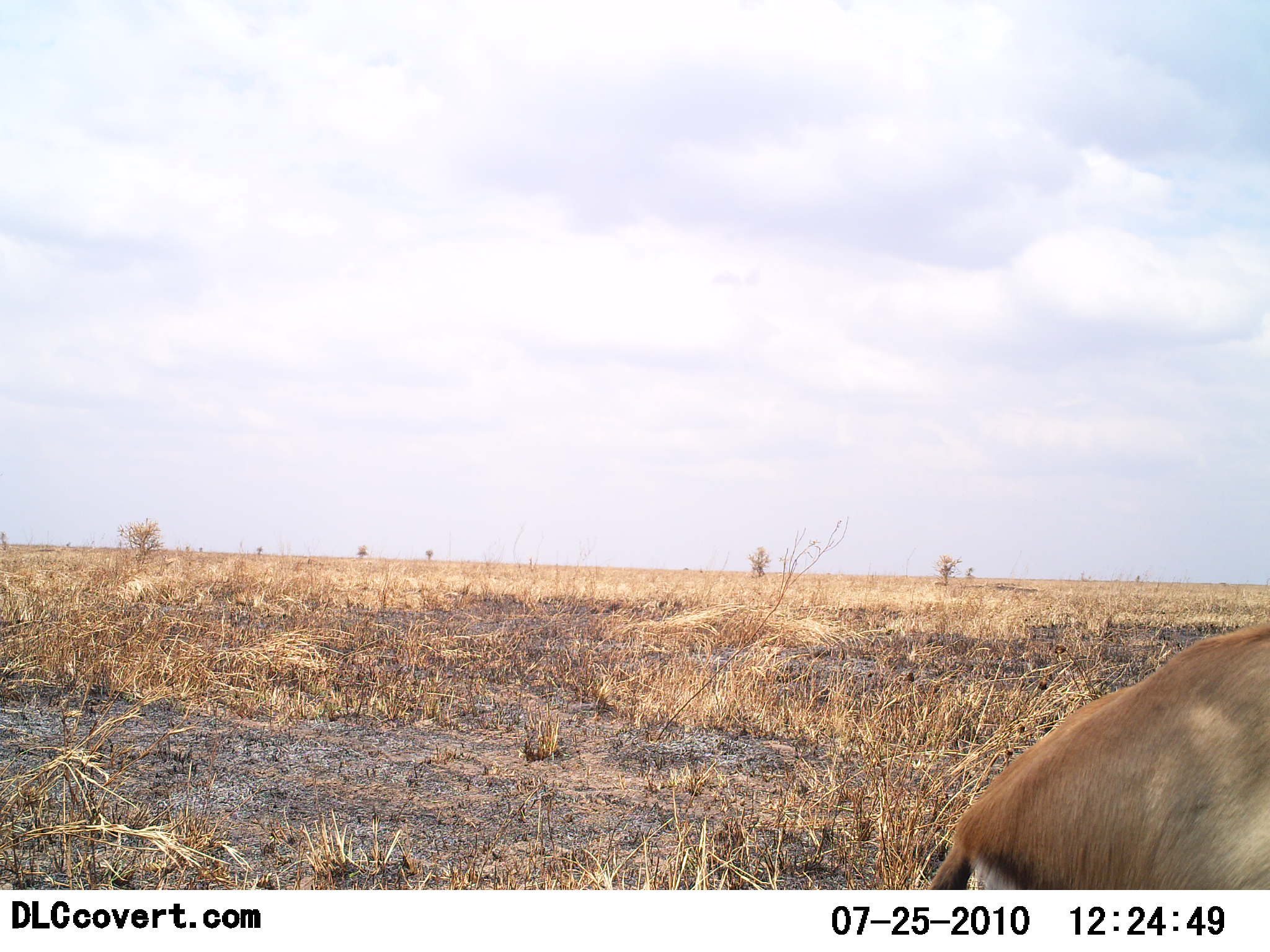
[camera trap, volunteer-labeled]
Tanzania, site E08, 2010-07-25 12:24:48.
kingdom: Animalia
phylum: Chordata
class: Mammalia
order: Artiodactyla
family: Bovidae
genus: Eudorcas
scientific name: Eudorcas thomsonii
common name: thomson's gazelle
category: gazellethomsons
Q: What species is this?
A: Gazellethomsons (thomson's gazelle) (Eudorcas thomsonii).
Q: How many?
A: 1.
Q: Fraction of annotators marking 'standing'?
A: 43%.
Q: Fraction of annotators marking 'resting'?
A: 36%.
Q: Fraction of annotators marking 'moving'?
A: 14%.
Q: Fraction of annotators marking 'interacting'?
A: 0%.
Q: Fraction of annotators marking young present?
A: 0%.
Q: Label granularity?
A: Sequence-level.